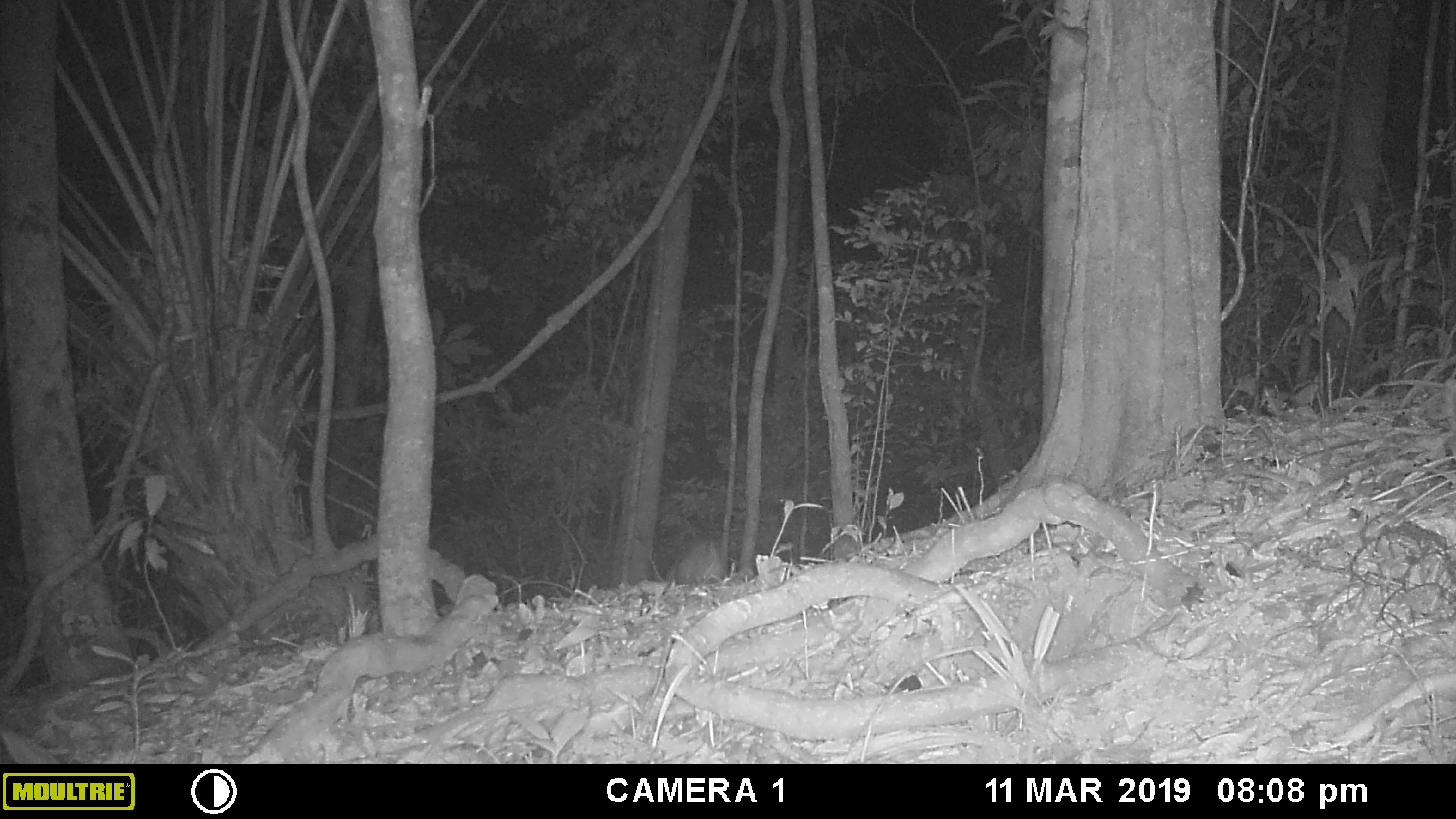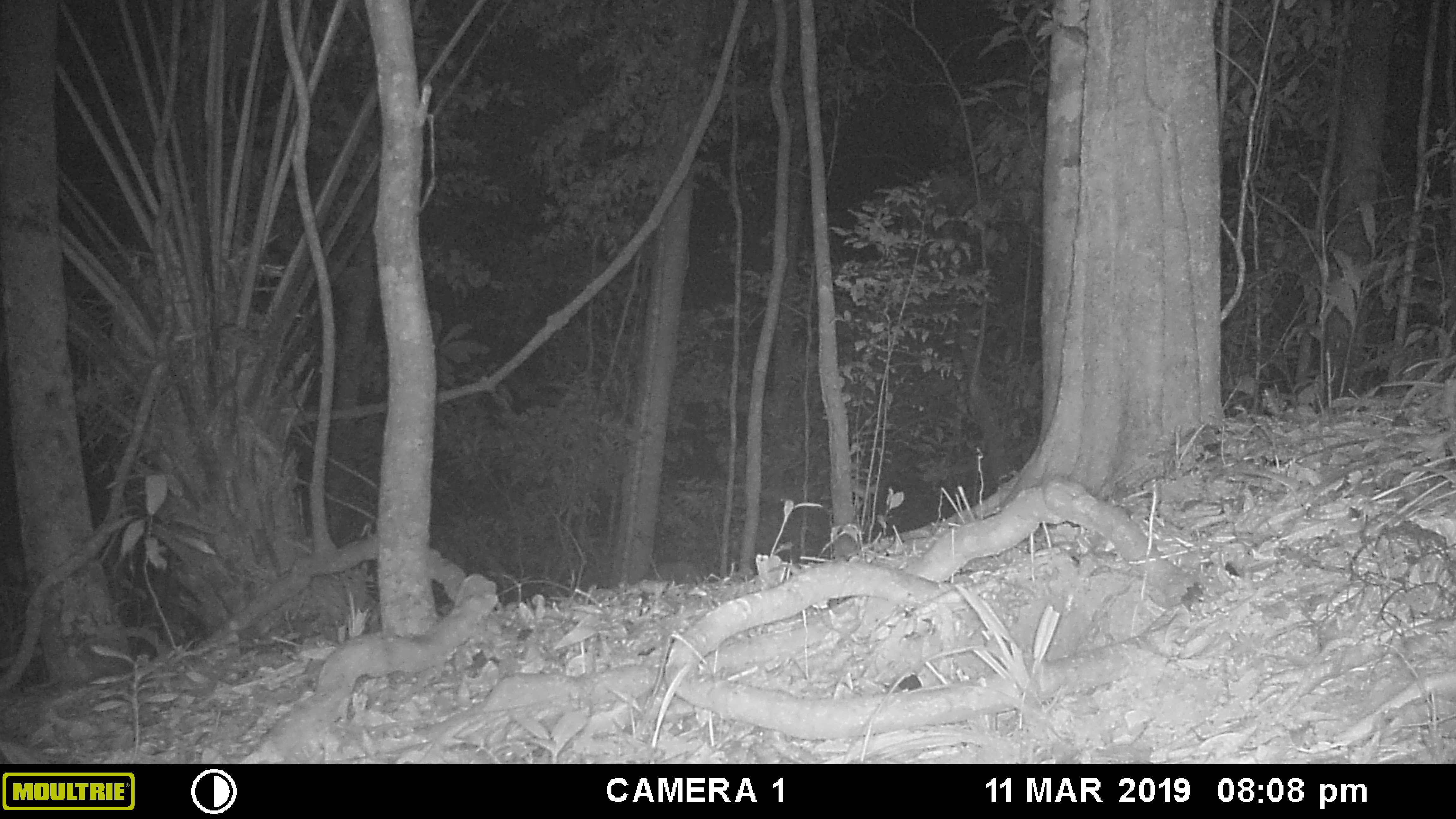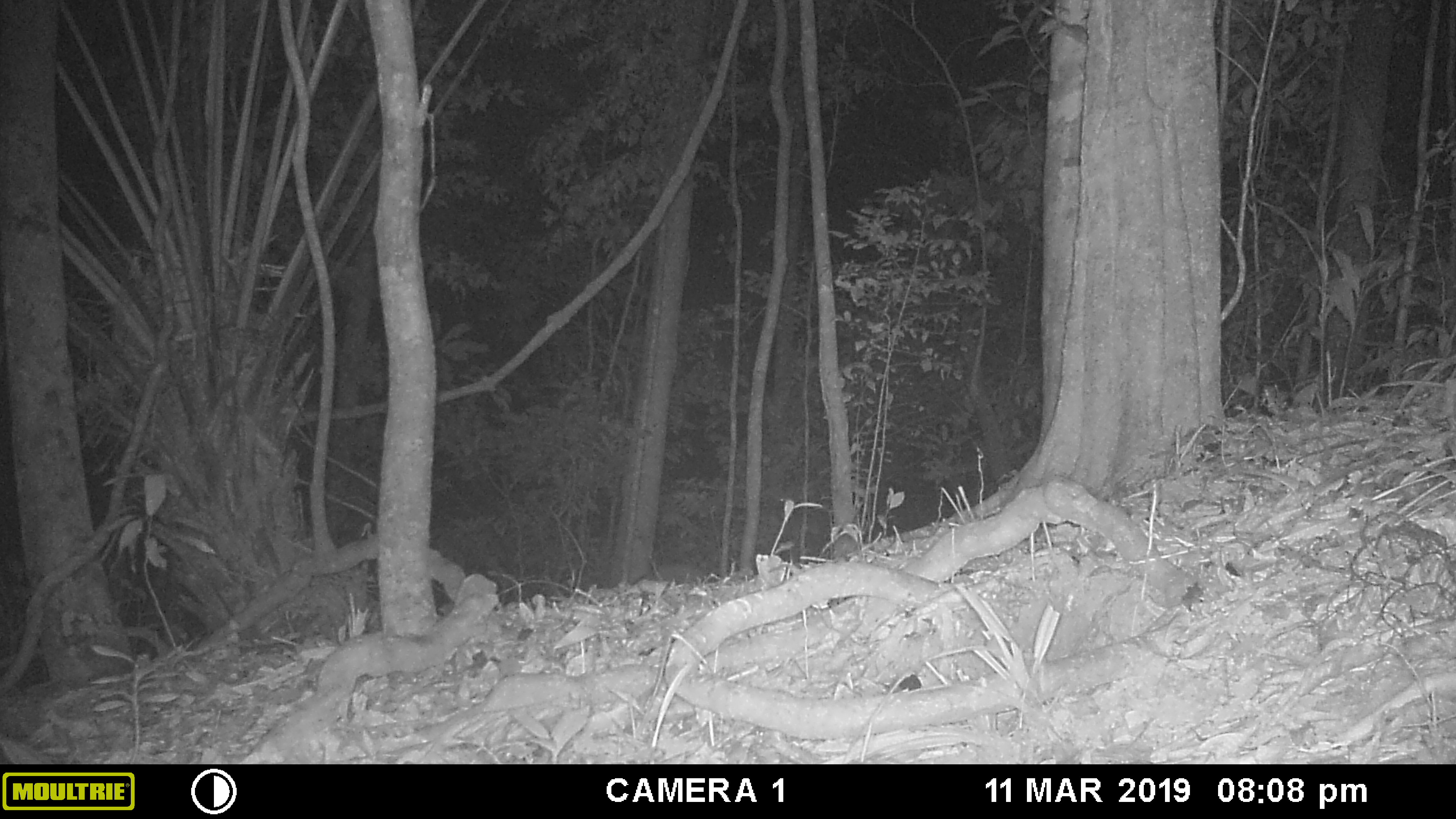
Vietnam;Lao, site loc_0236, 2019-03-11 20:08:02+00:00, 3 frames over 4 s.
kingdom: Animalia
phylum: Chordata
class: Mammalia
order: Artiodactyla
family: Cervidae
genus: Muntiacus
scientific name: Muntiacus vuquangensis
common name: large-antlered muntjac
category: large antlered muntjac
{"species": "large antlered muntjac (large-antlered muntjac) (Muntiacus vuquangensis)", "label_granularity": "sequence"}